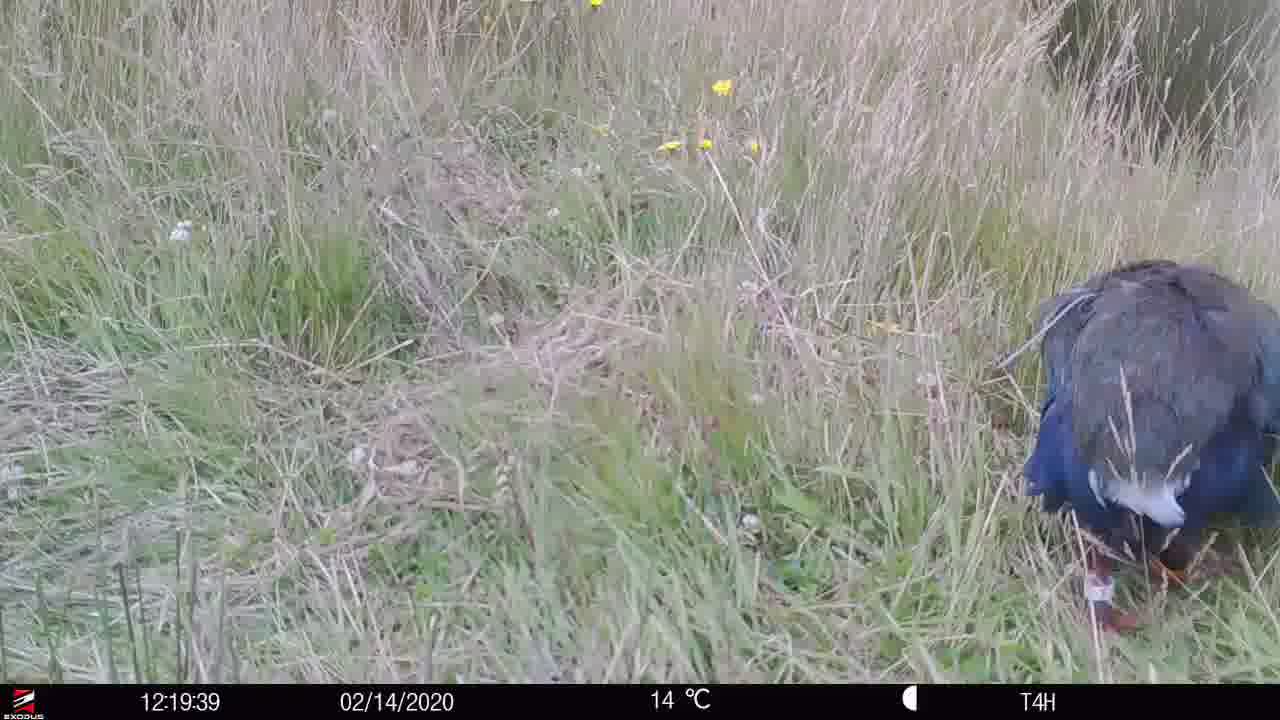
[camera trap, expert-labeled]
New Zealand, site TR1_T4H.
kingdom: Animalia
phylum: Chordata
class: Aves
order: Gruiformes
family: Rallidae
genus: Porphyrio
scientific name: Porphyrio mantelli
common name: takahe